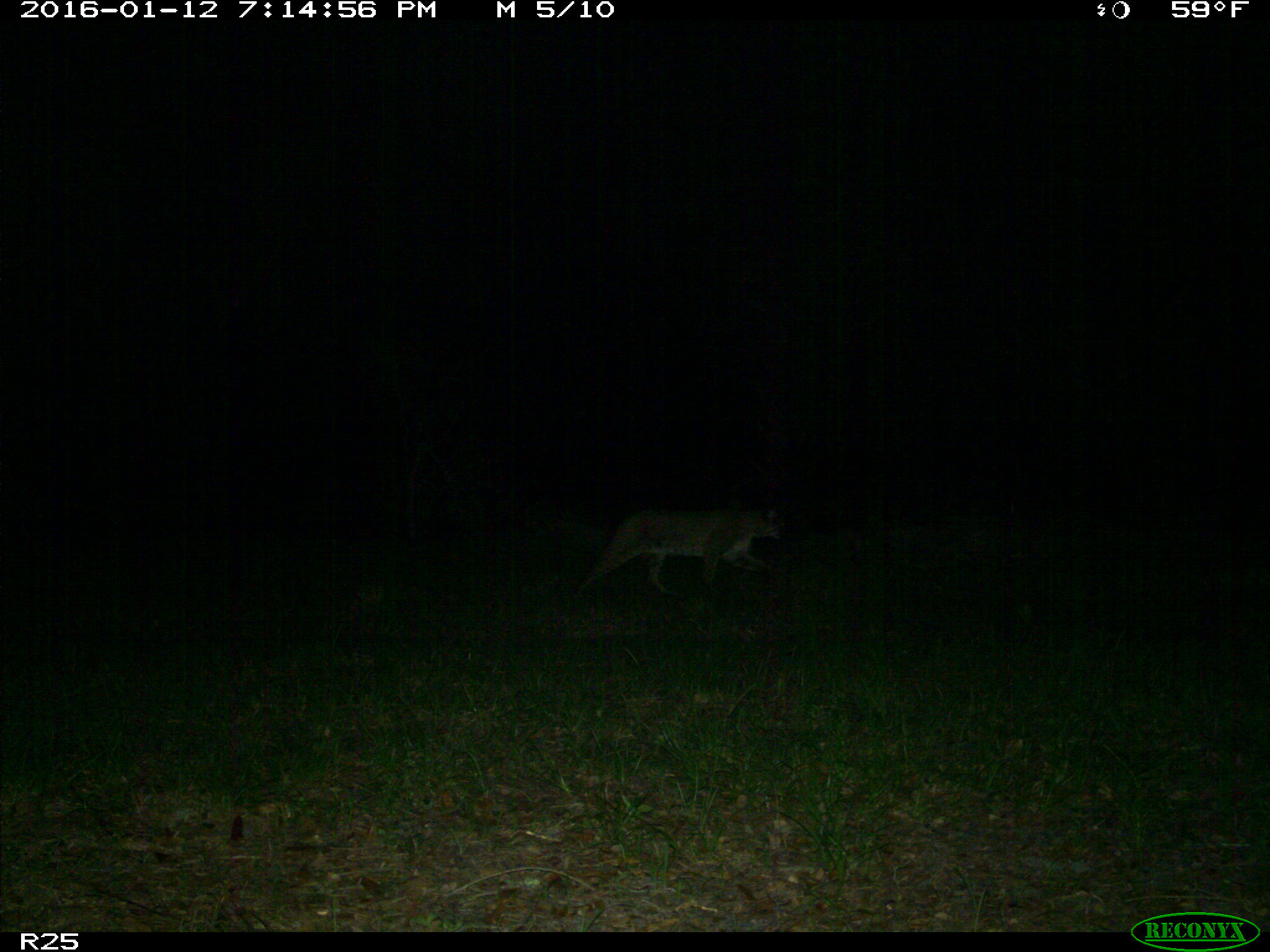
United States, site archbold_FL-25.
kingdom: Animalia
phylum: Chordata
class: Mammalia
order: Carnivora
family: Felidae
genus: Lynx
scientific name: Lynx rufus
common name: bobcat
Lynx rufus (bobcat).